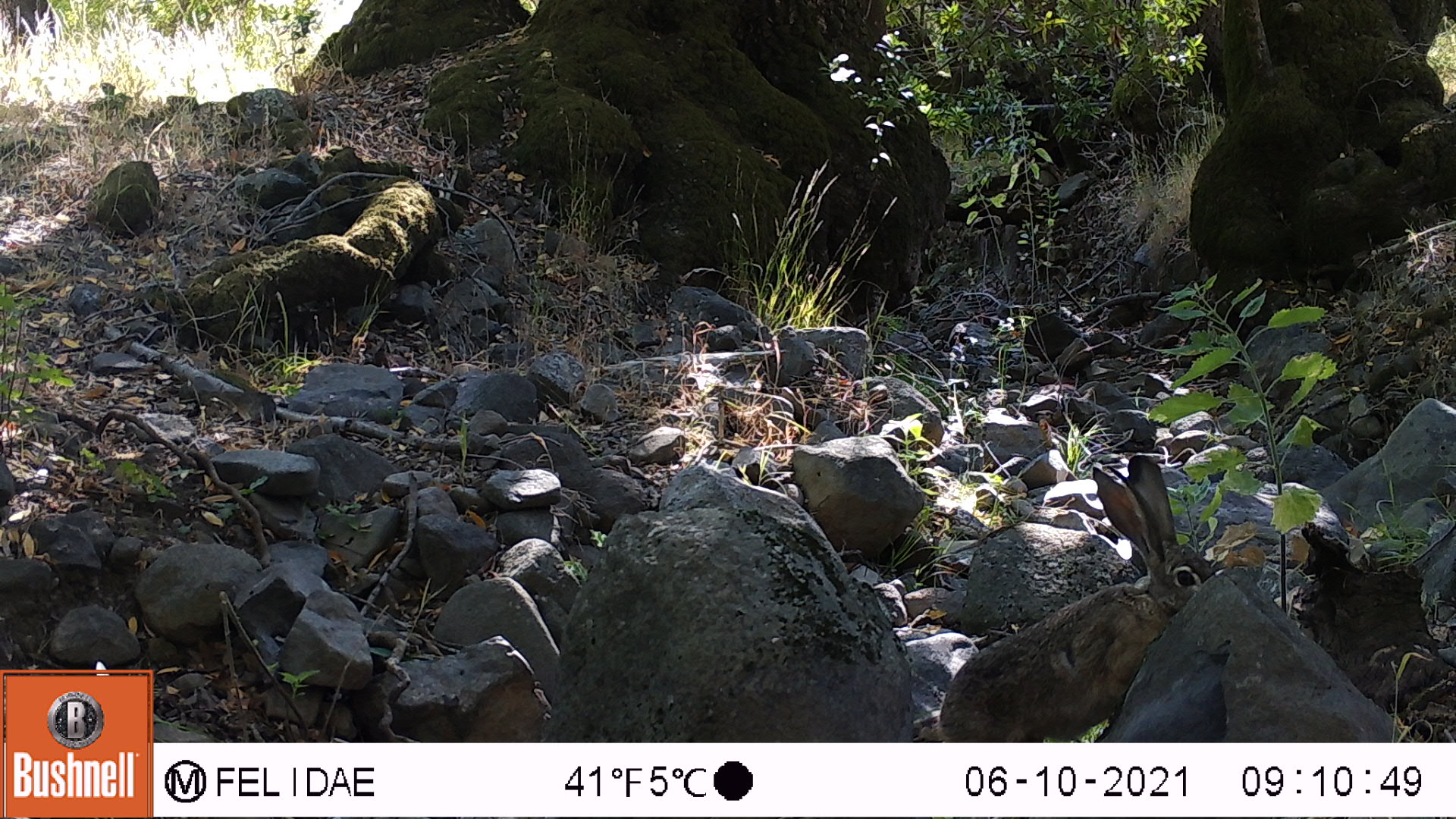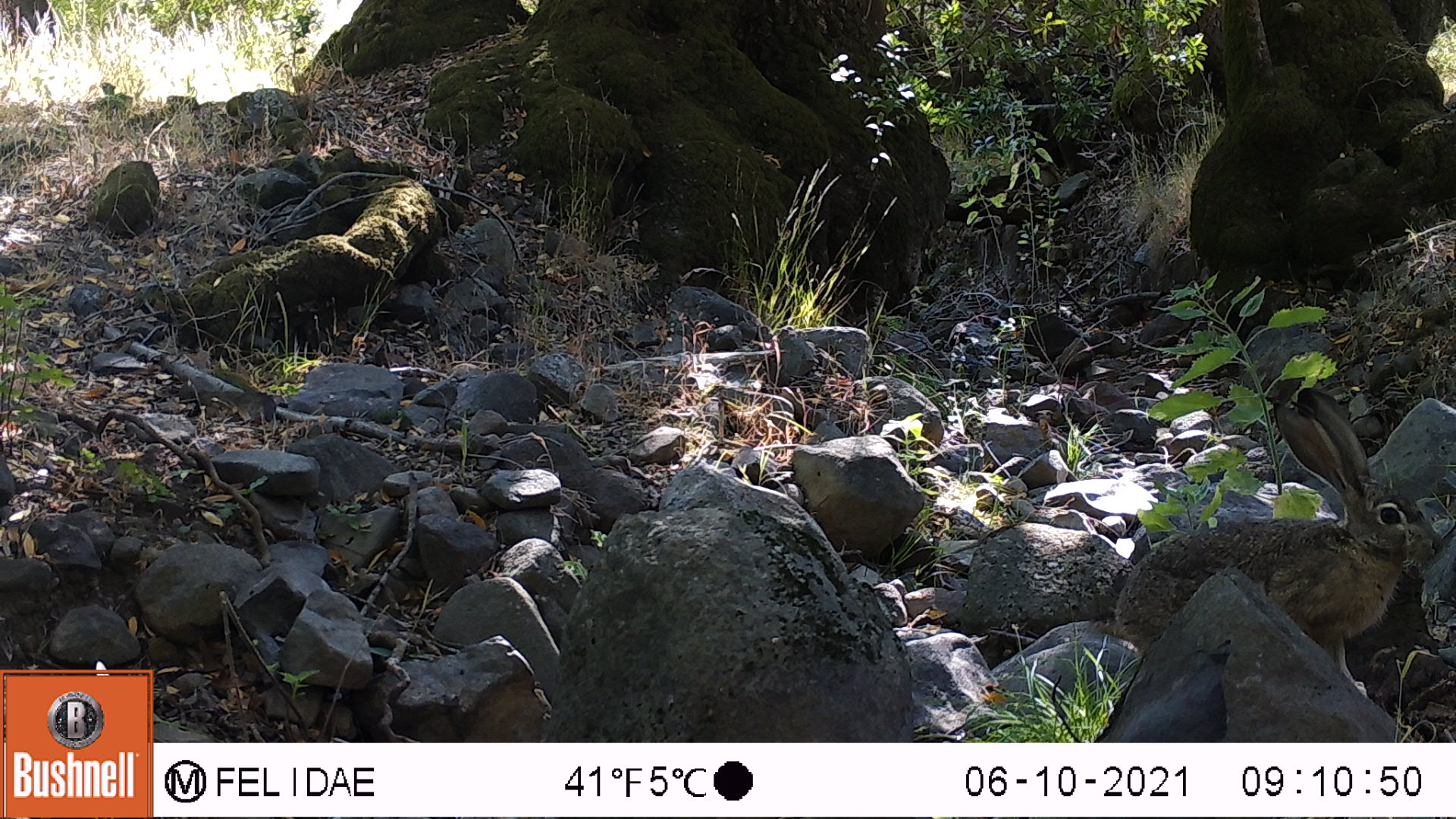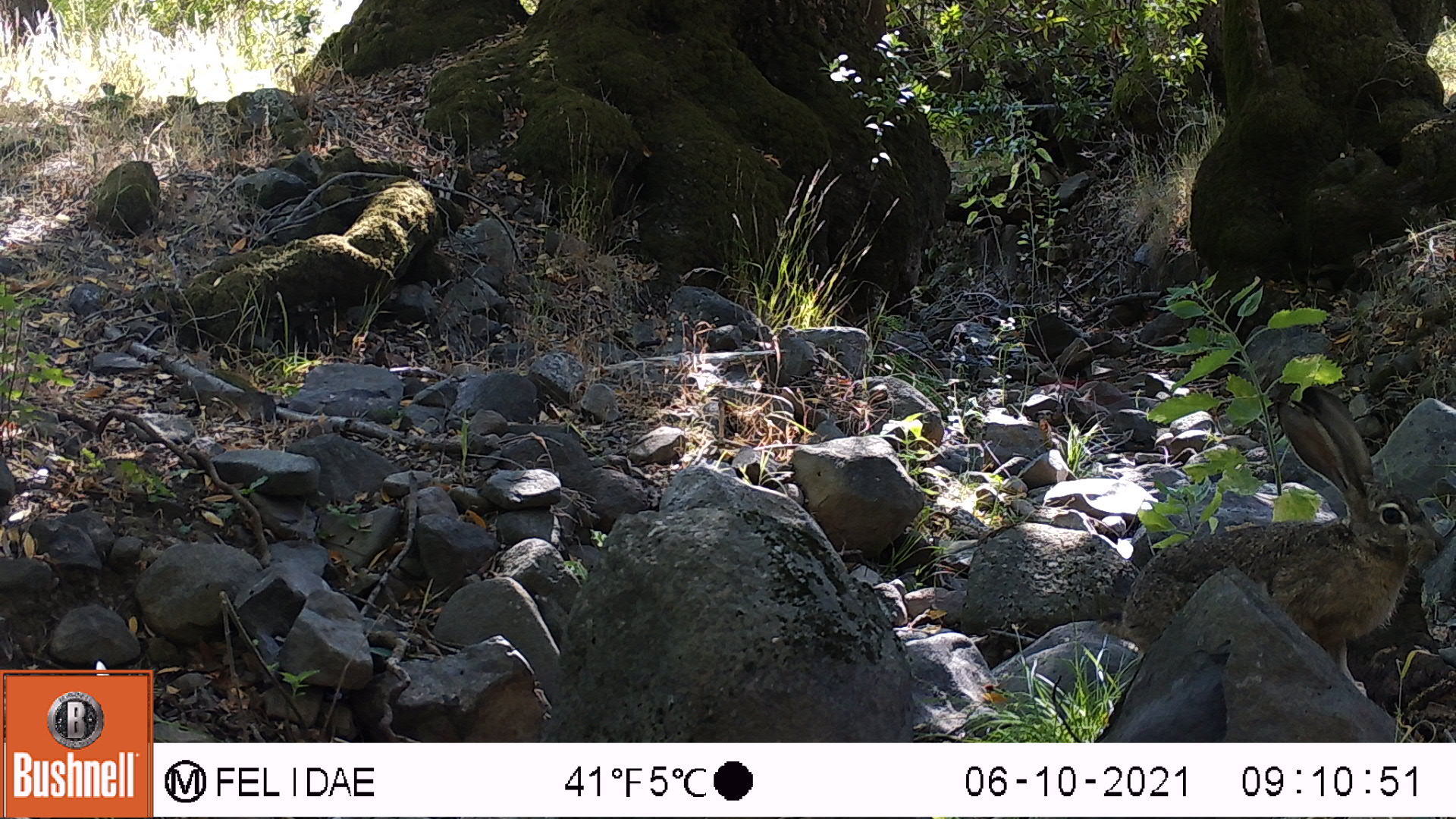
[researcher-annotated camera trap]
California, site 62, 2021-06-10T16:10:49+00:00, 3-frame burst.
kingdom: Animalia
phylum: Chordata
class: Mammalia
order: Lagomorpha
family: Leporidae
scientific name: Leporidae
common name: rabbit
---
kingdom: Animalia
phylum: Chordata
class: Mammalia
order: Lagomorpha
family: Leporidae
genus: Lepus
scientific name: Lepus californicus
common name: black-tailed jackrabbit